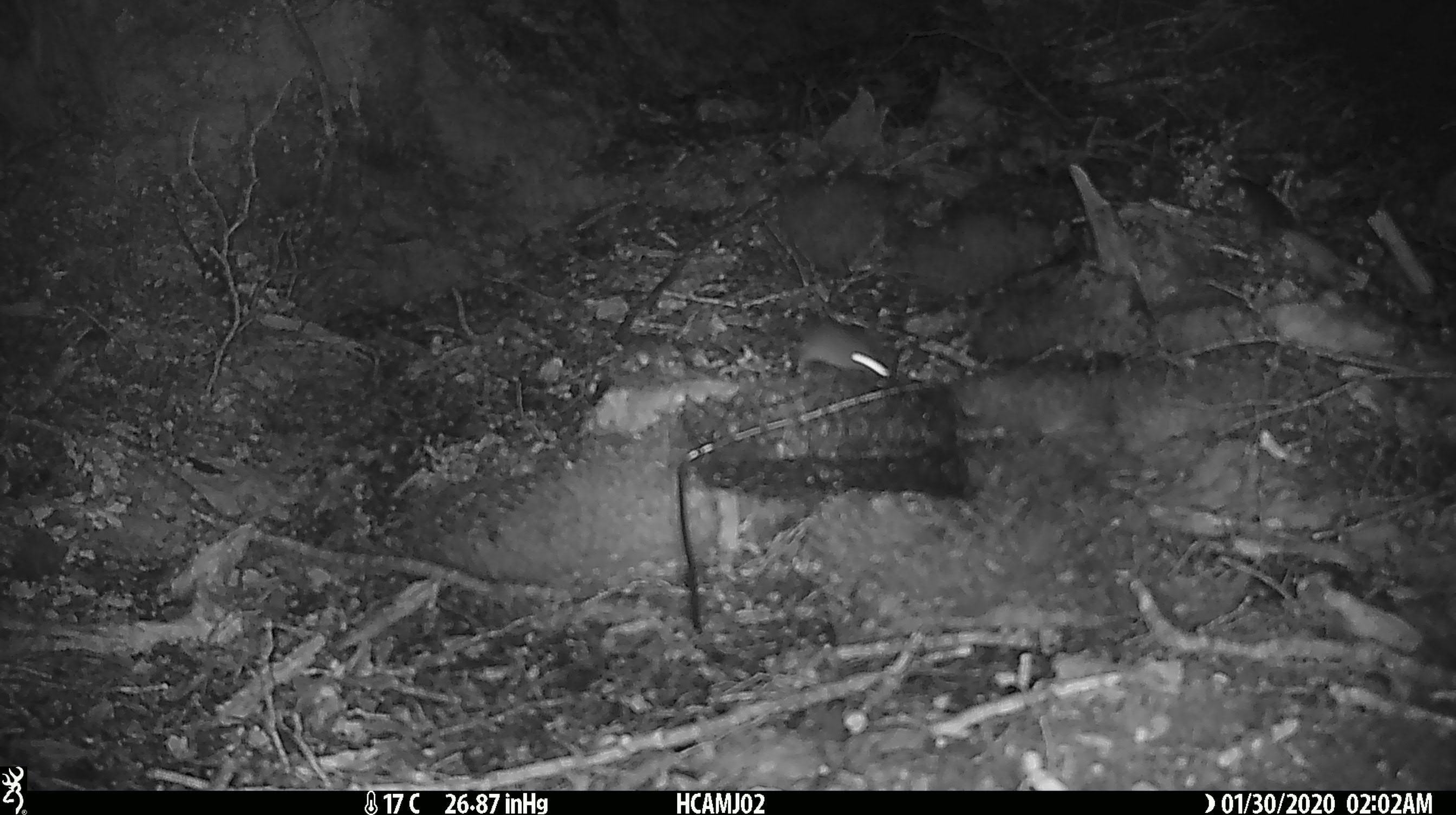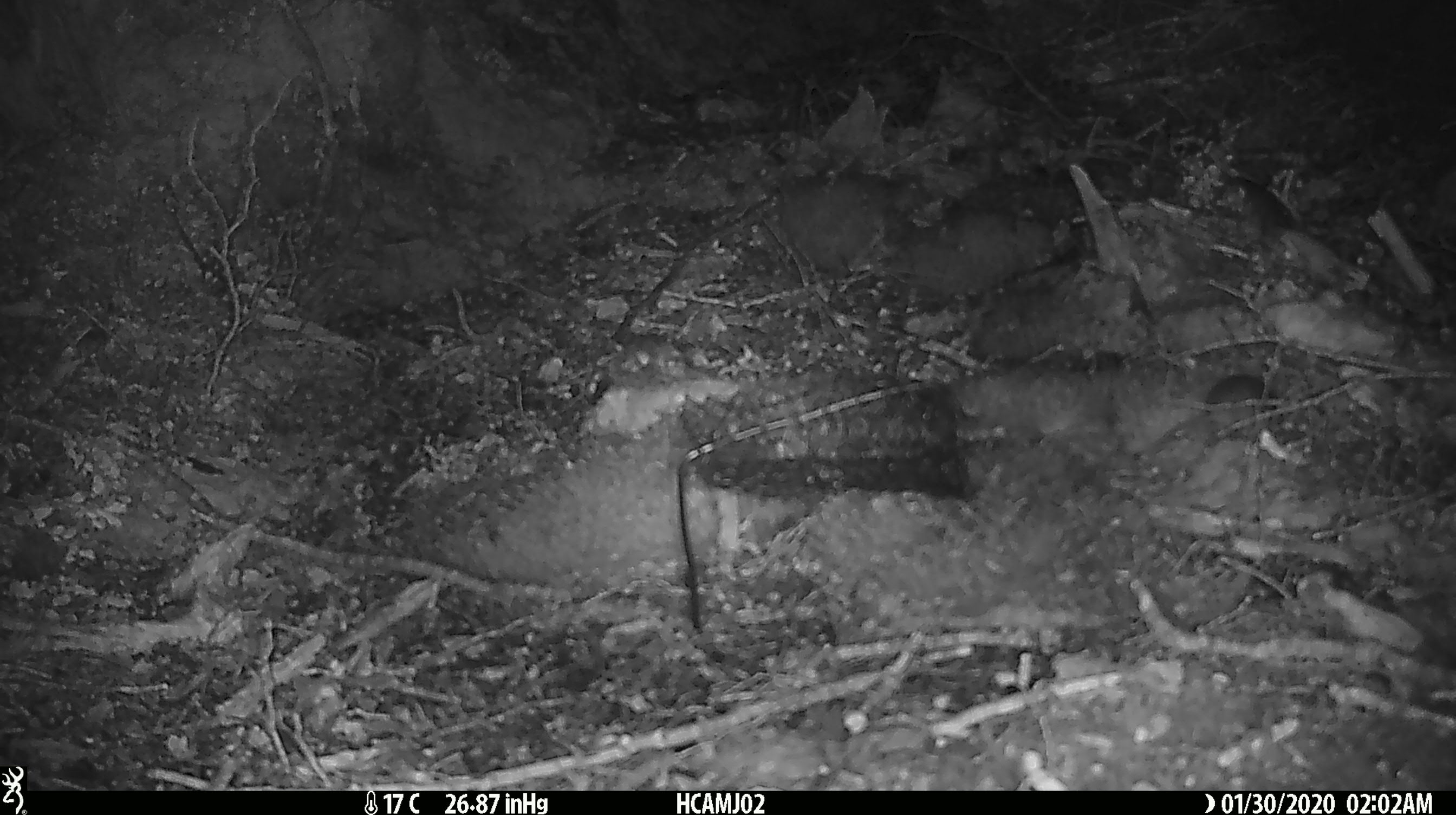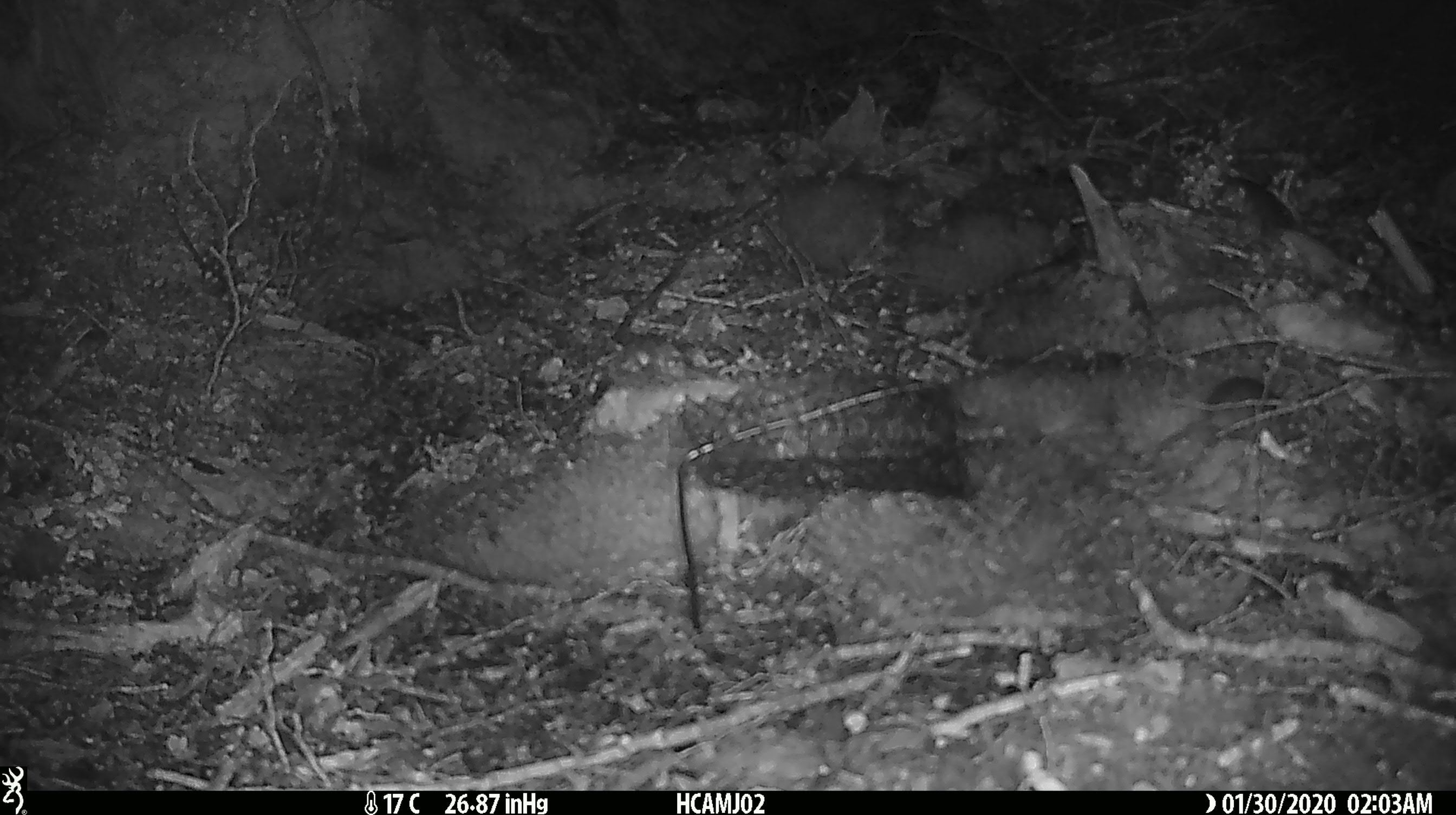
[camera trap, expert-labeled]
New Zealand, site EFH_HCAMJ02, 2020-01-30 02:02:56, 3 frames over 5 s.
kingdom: Animalia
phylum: Chordata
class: Mammalia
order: Rodentia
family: Muridae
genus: Mus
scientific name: Mus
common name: mouse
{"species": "mouse (Mus)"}